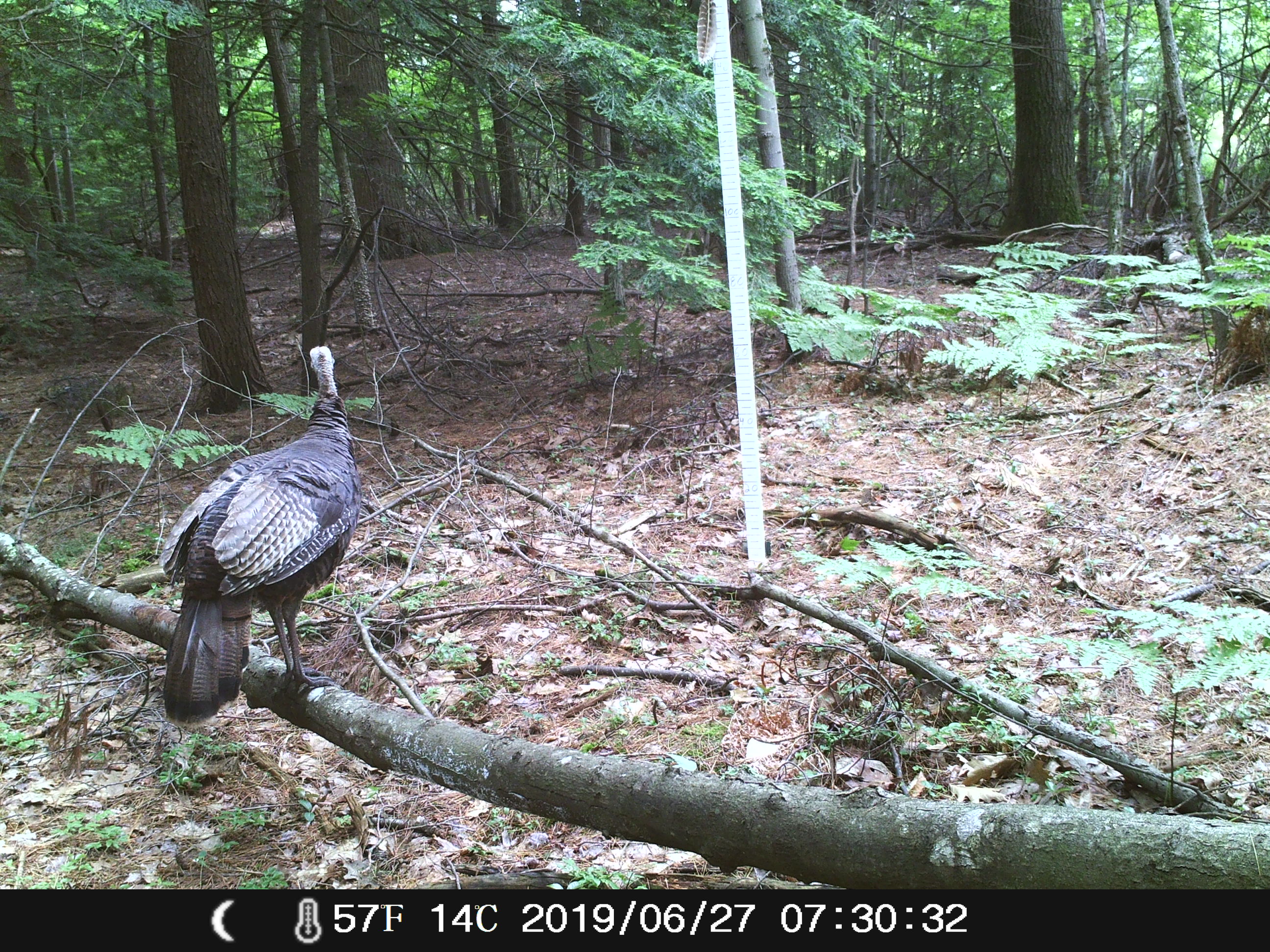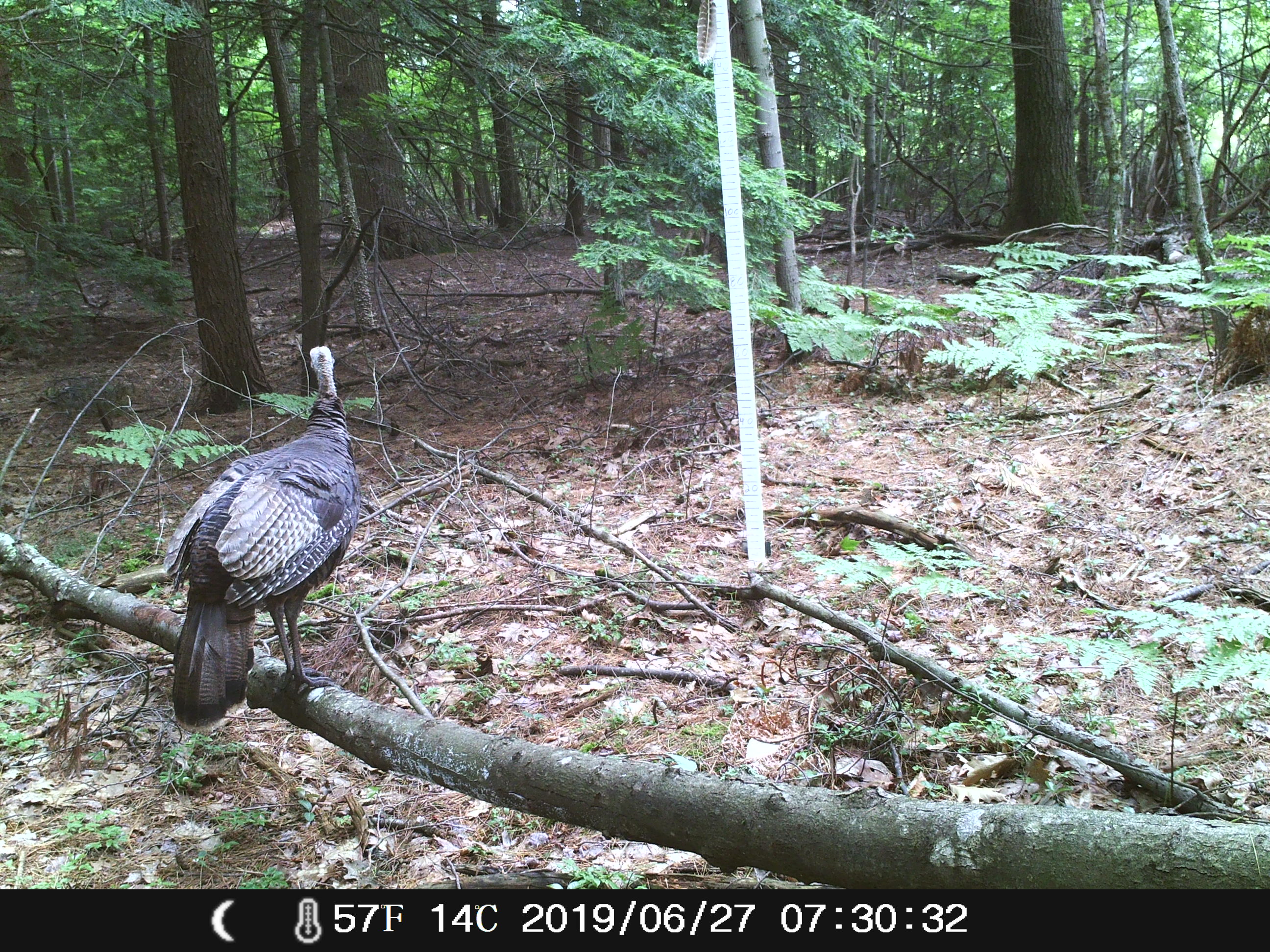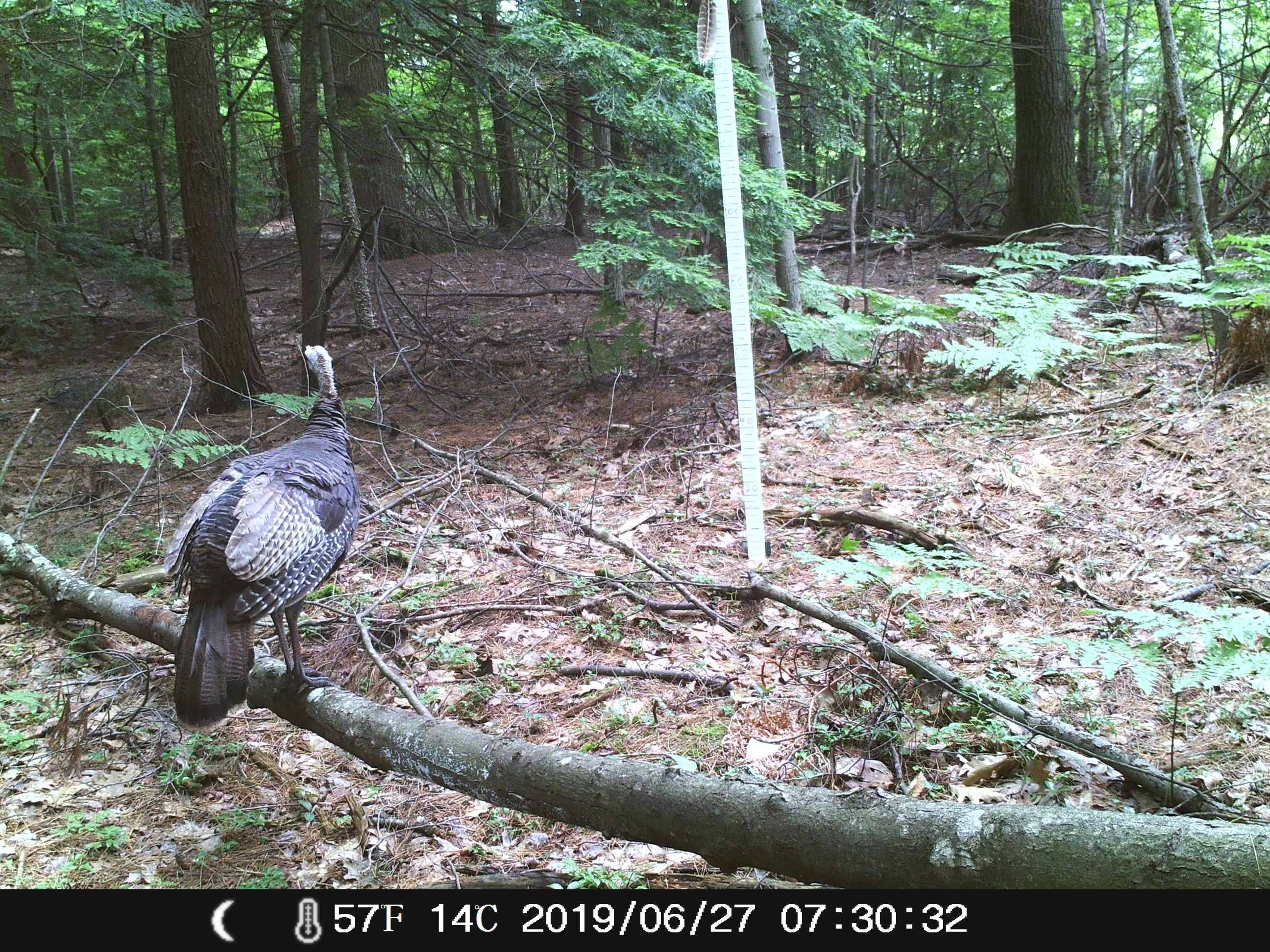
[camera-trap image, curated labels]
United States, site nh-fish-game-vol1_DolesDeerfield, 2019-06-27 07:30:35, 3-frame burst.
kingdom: Animalia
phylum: Chordata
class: Aves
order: Galliformes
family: Phasianidae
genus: Meleagris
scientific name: Meleagris gallopavo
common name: wild turkey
Wild turkey (Meleagris gallopavo).